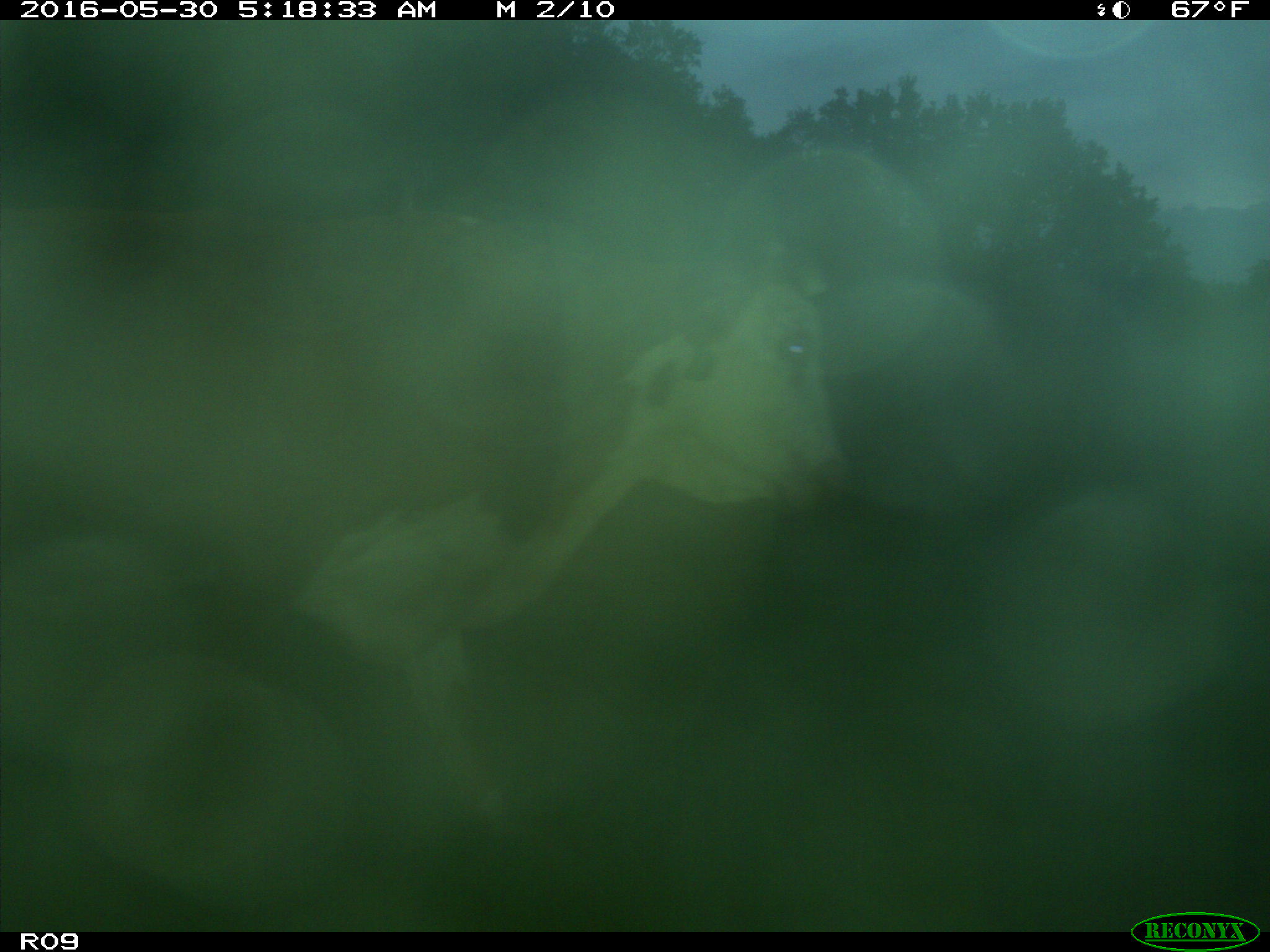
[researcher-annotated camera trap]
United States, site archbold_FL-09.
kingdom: Animalia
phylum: Chordata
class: Mammalia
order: Artiodactyla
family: Bovidae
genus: Bos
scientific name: Bos taurus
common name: domestic cow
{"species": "Bos taurus (domestic cow)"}